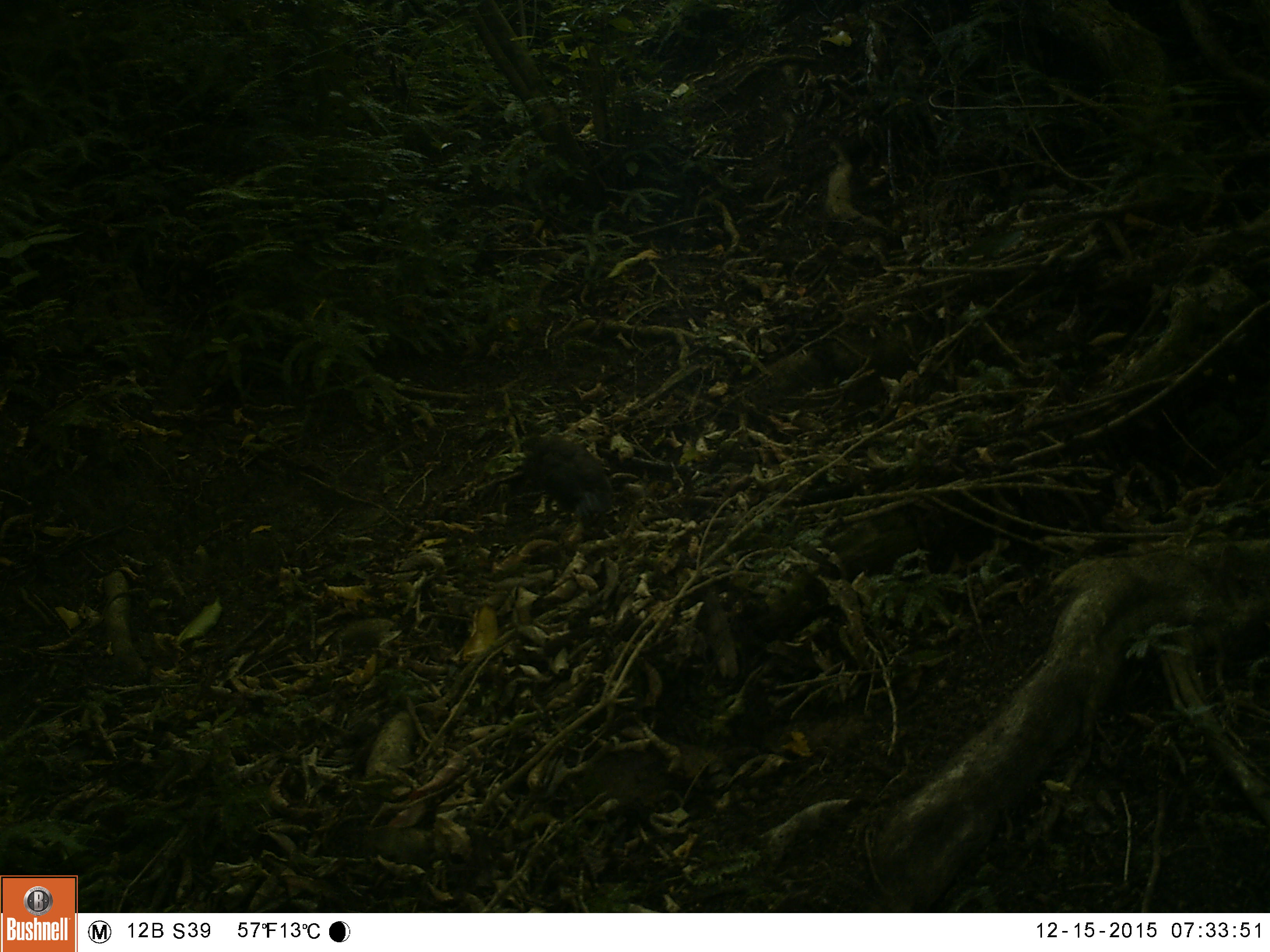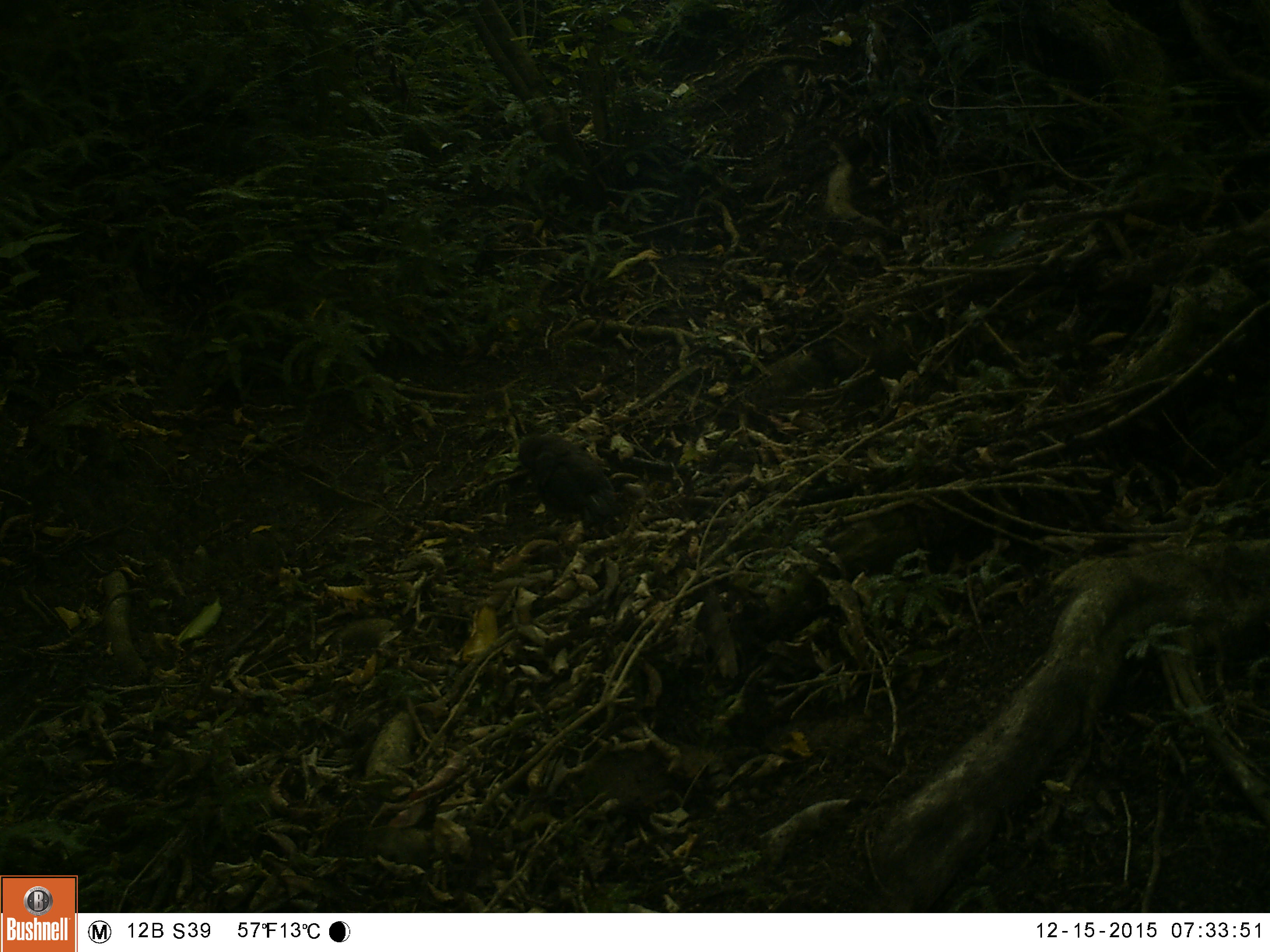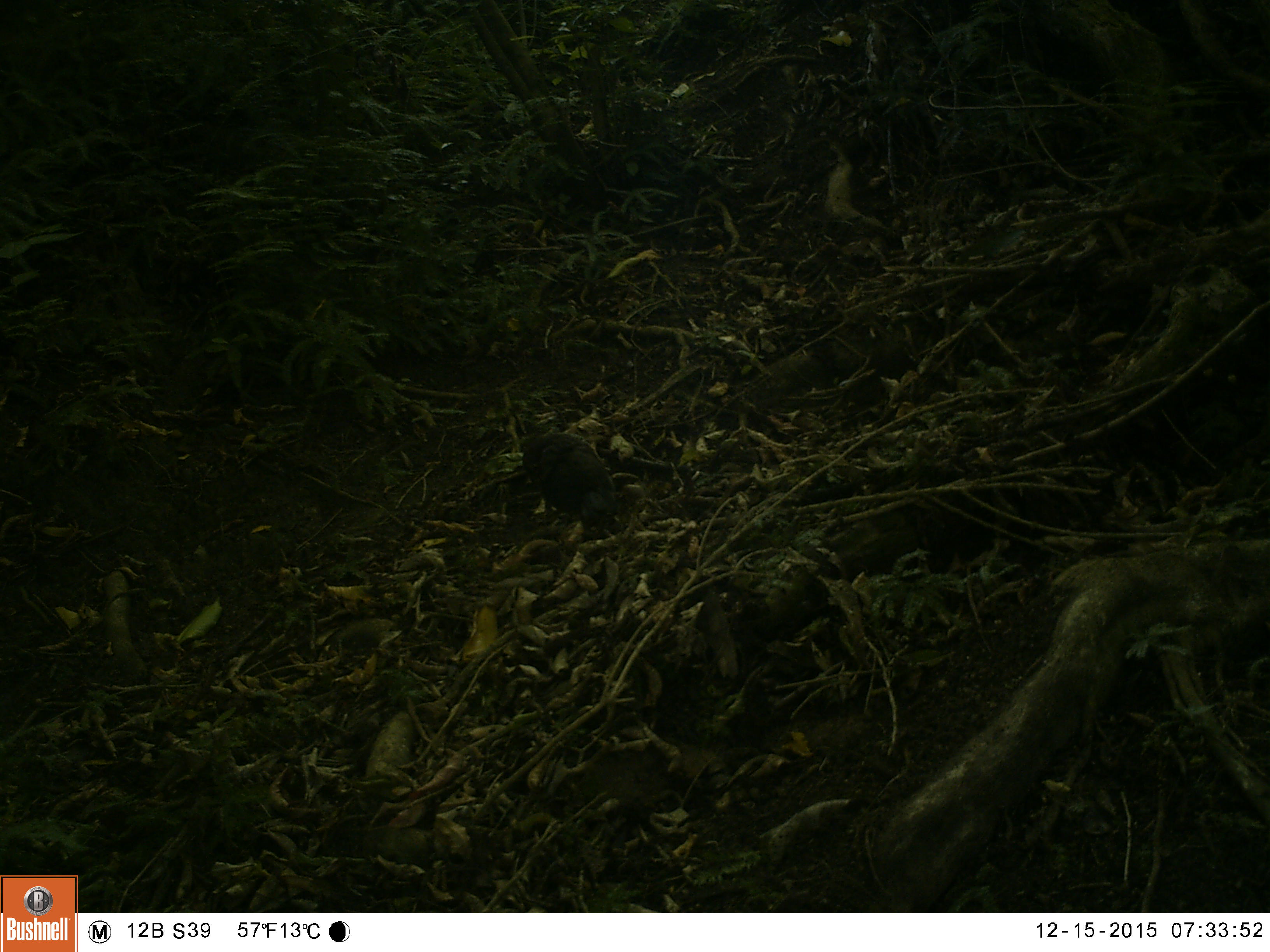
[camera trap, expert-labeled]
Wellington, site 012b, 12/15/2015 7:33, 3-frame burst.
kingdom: Animalia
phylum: Chordata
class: Aves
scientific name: Aves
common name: bird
Bird (Aves).